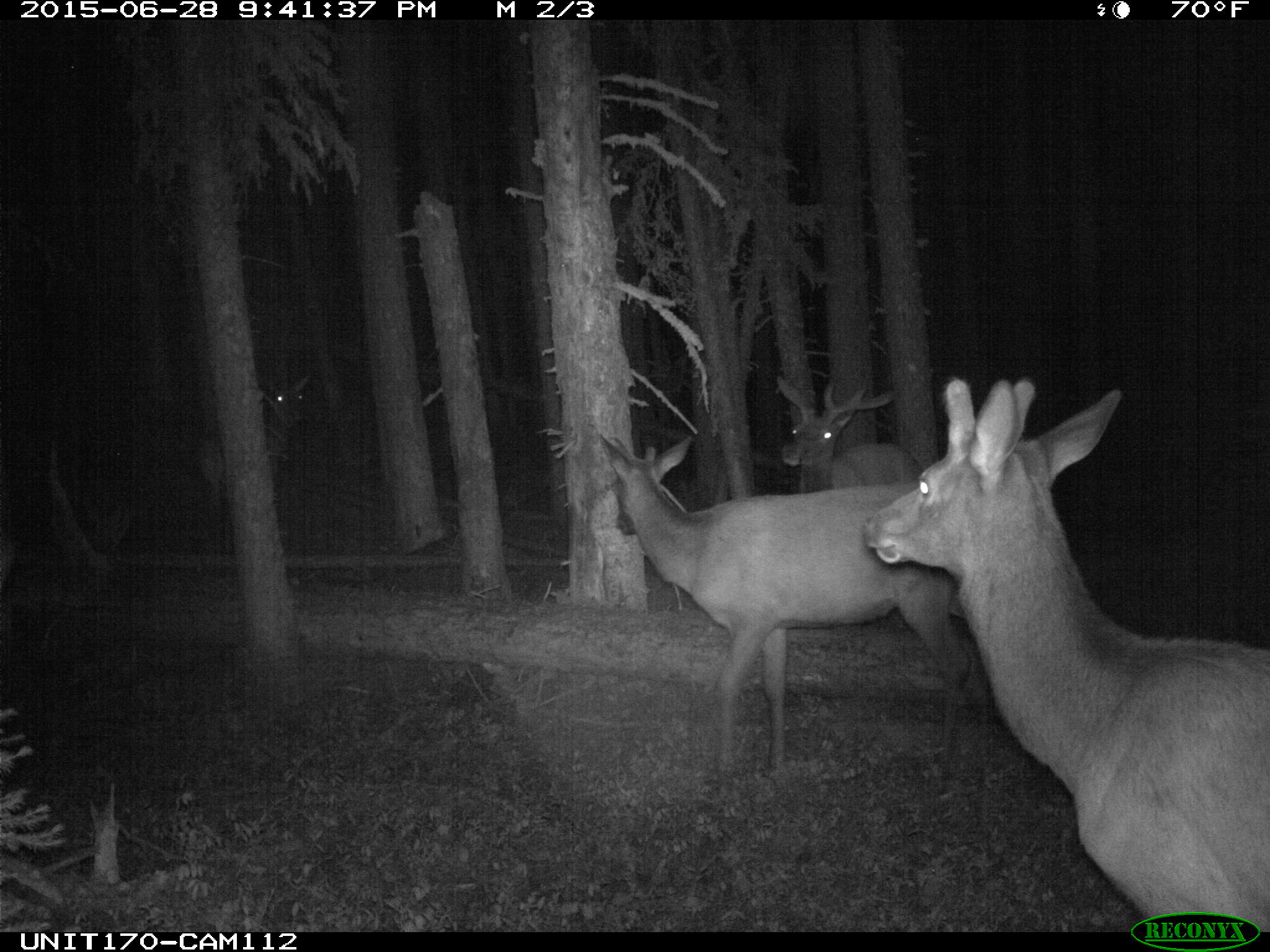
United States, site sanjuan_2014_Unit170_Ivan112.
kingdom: Animalia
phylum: Chordata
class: Mammalia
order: Artiodactyla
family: Cervidae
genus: Cervus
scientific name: Cervus elaphus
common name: red deer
Cervus elaphus (red deer).